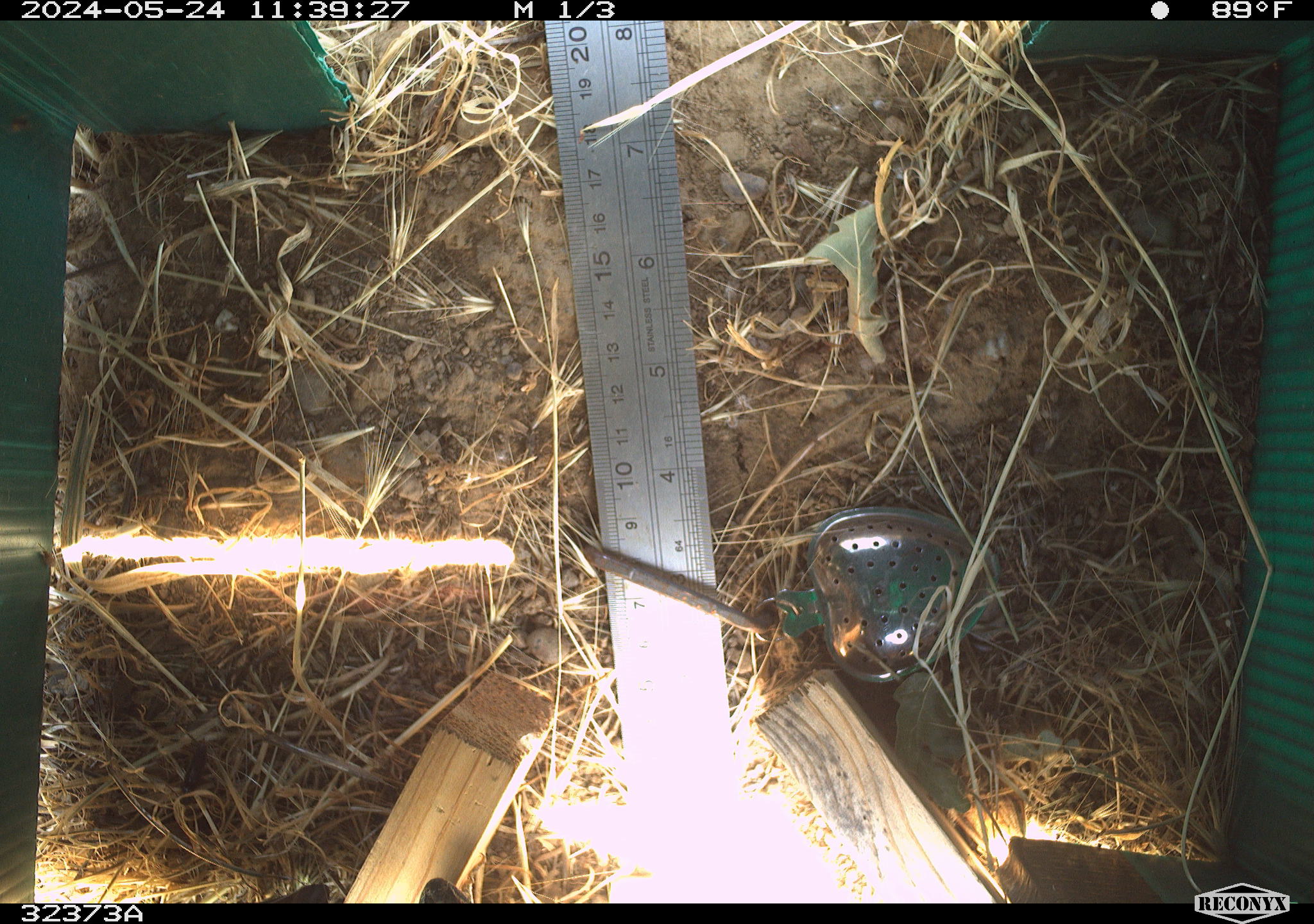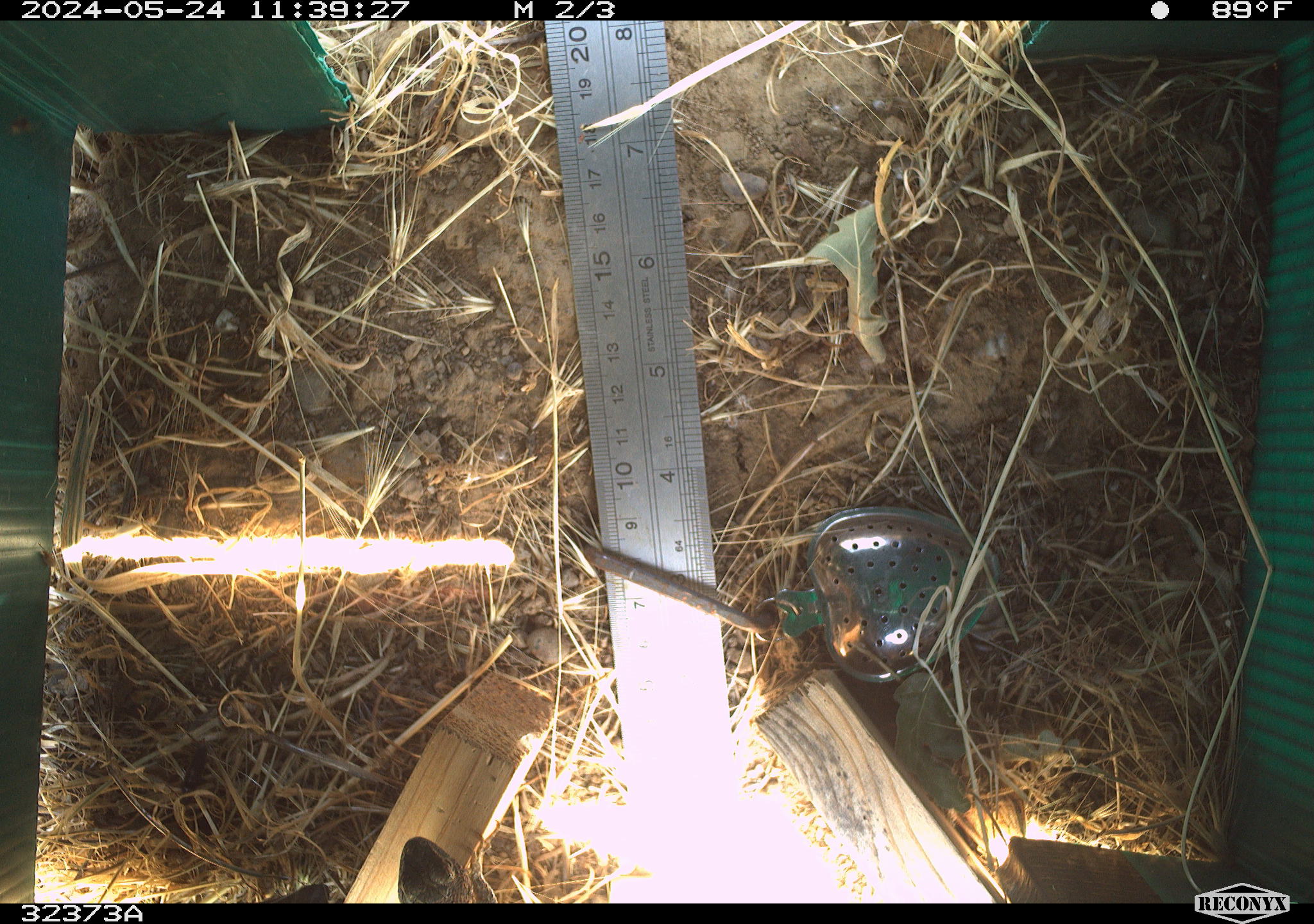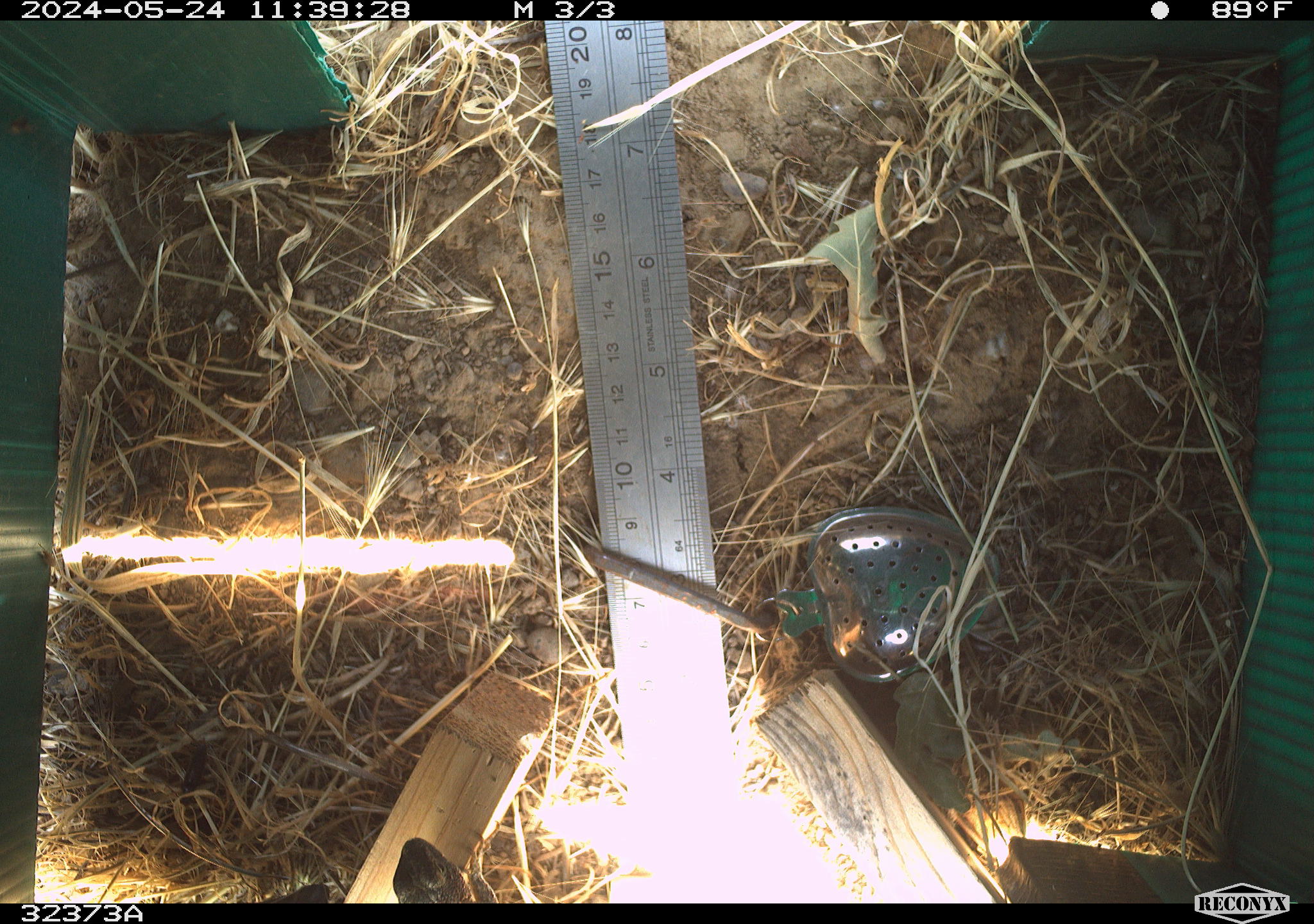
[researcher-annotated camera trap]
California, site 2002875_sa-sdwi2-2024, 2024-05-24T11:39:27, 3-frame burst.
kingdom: Animalia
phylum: Chordata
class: Reptilia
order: Squamata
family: Phrynosomatidae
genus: Sceloporus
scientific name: Sceloporus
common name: spiny lizards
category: sceloporus species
Sceloporus species (spiny lizards) (Sceloporus).